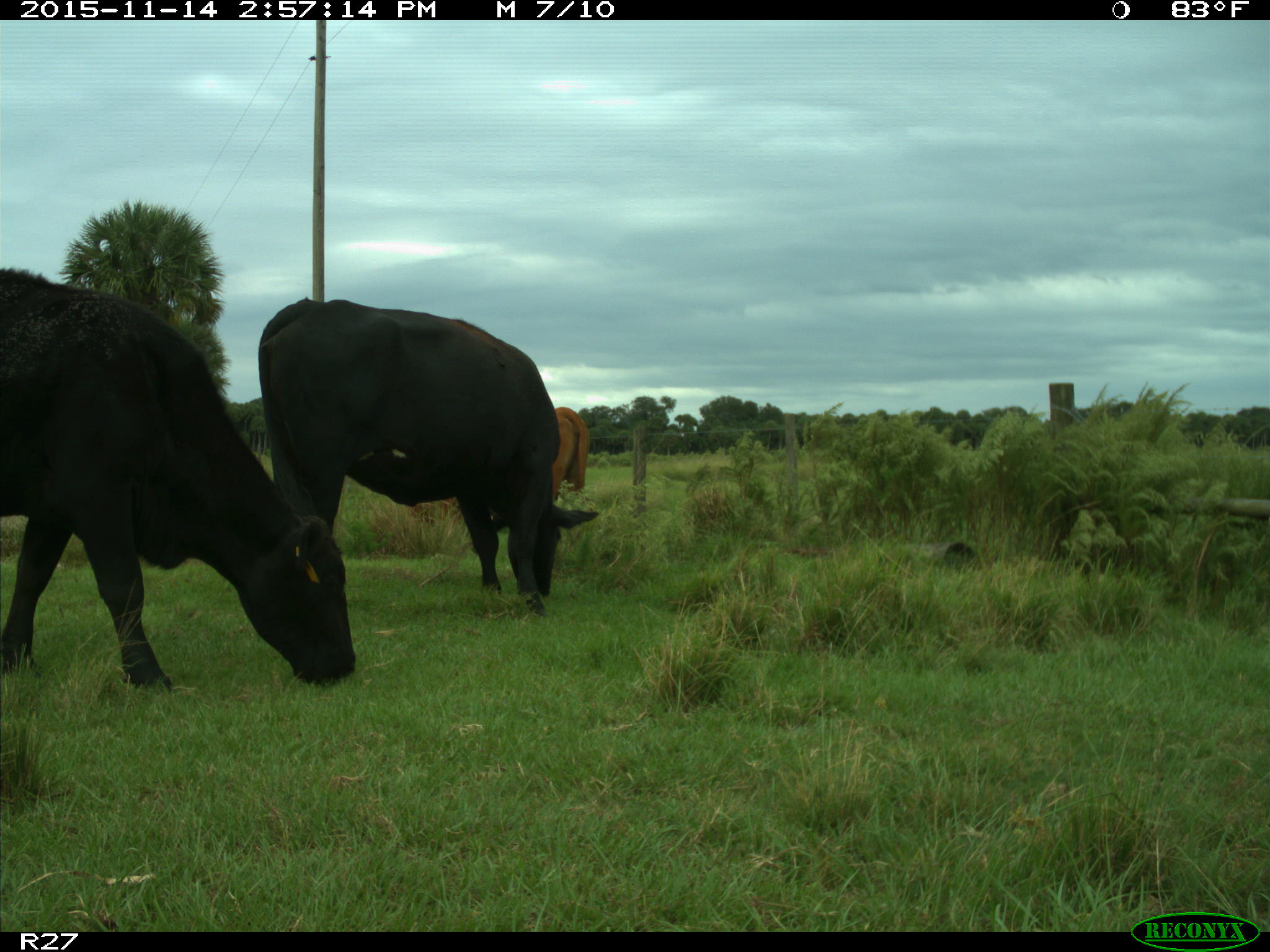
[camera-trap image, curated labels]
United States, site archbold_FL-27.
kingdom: Animalia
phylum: Chordata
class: Mammalia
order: Artiodactyla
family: Bovidae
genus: Bos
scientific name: Bos taurus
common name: domestic cow